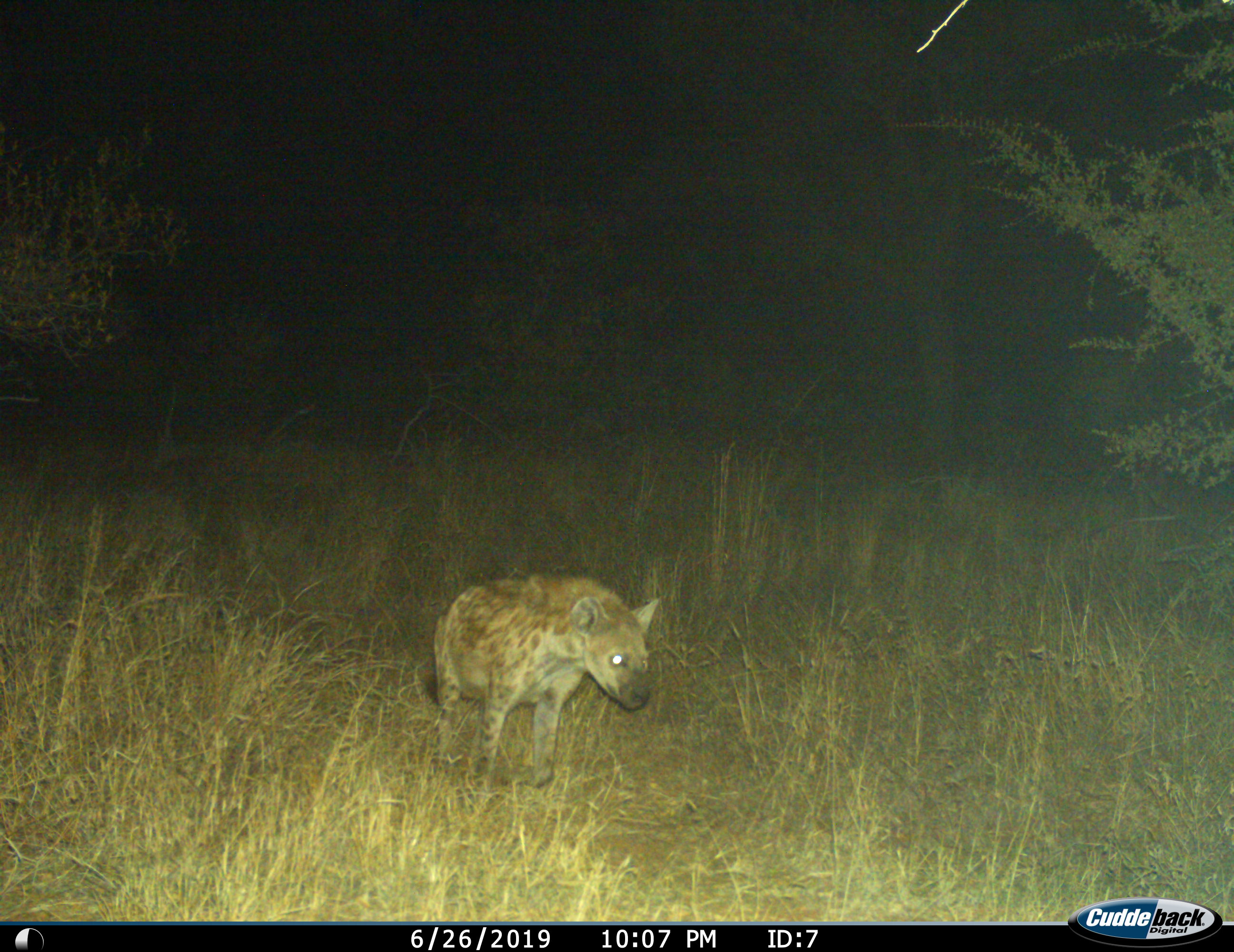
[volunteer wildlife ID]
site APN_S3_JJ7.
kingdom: Animalia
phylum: Chordata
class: Mammalia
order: Carnivora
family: Hyaenidae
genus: Crocuta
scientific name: Crocuta crocuta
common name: spotted hyena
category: hyenaspotted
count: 1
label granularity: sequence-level